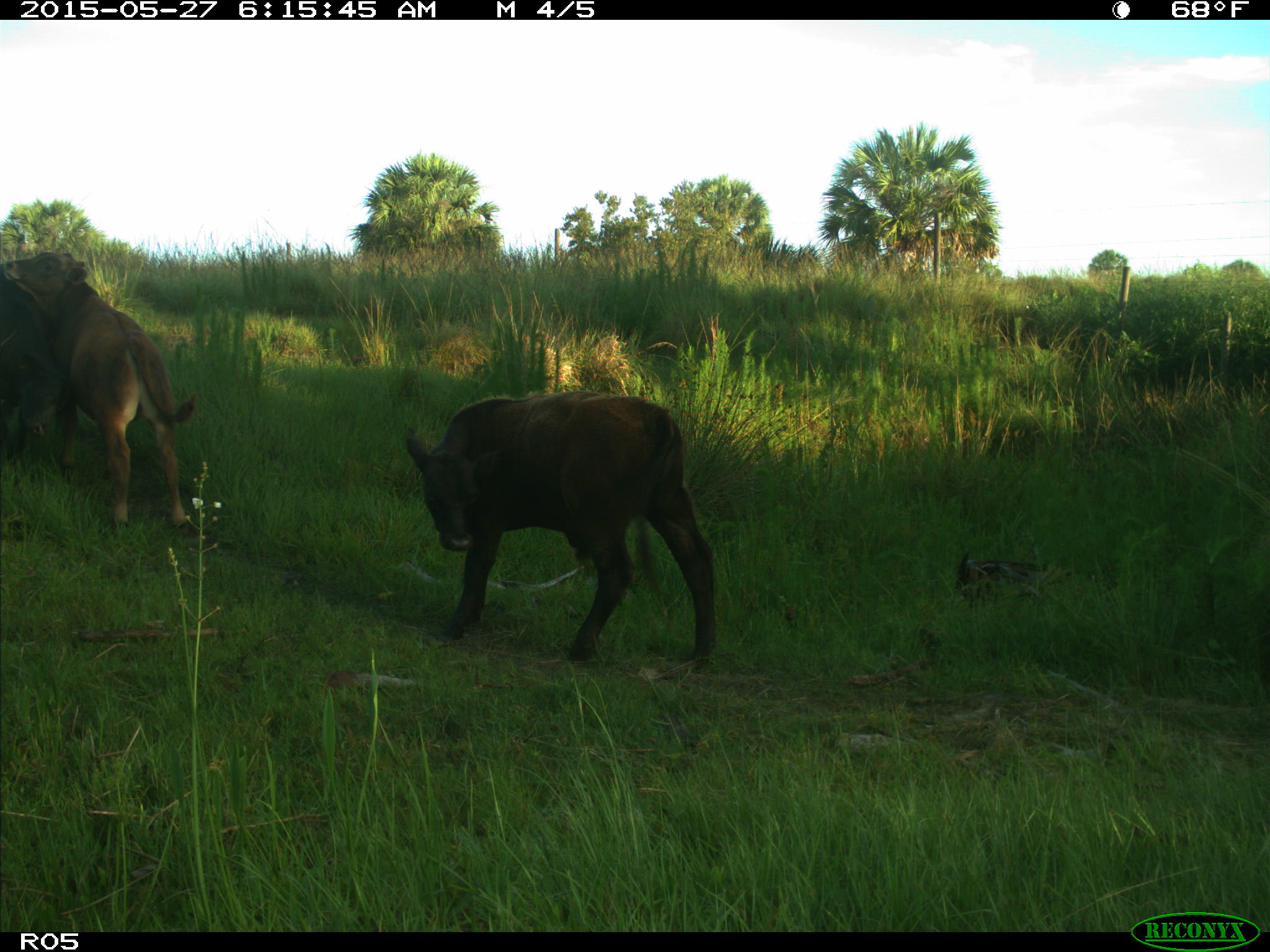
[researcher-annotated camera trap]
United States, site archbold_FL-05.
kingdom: Animalia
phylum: Chordata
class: Mammalia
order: Artiodactyla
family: Bovidae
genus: Bos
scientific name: Bos taurus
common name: domestic cow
Bos taurus (domestic cow).